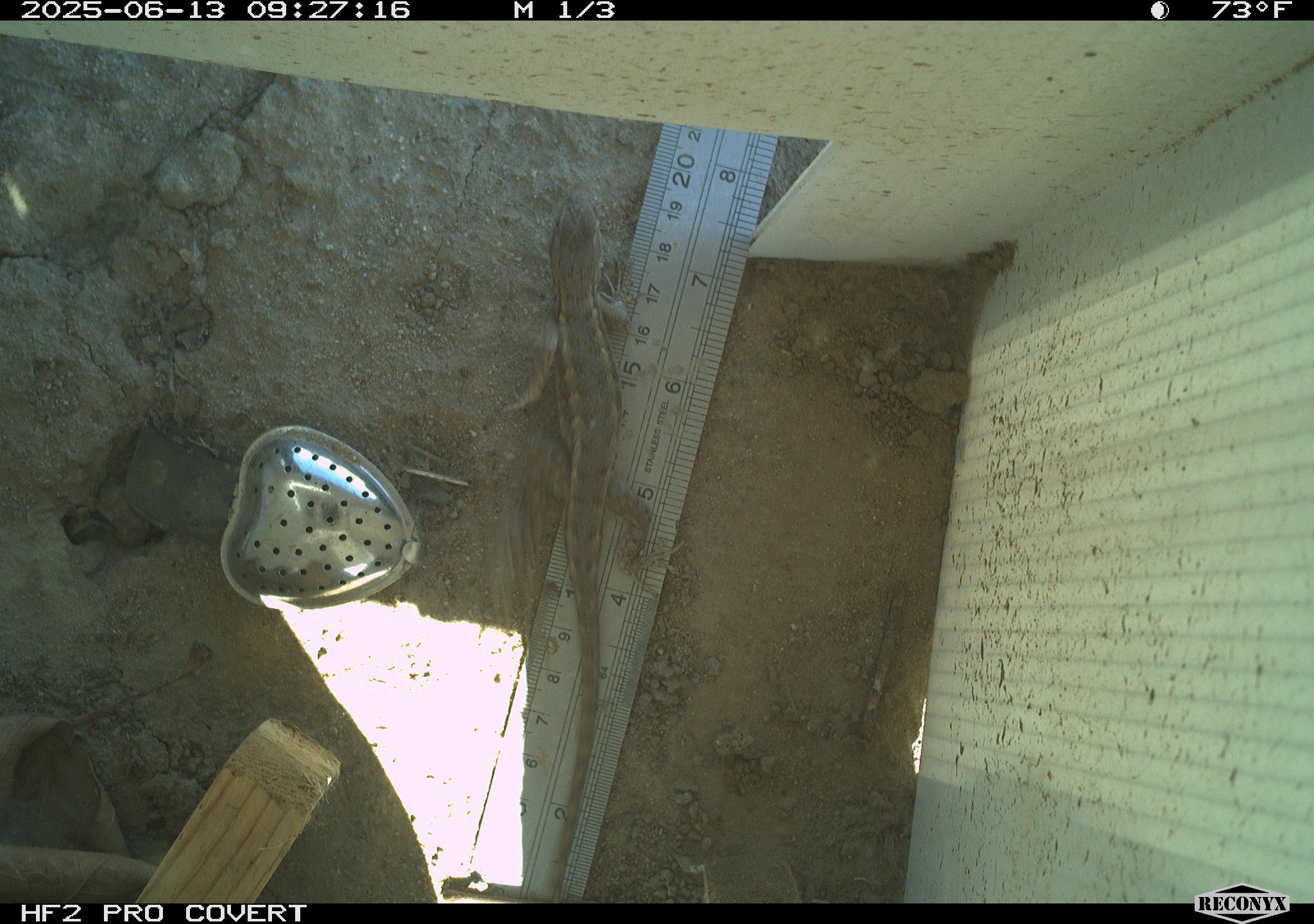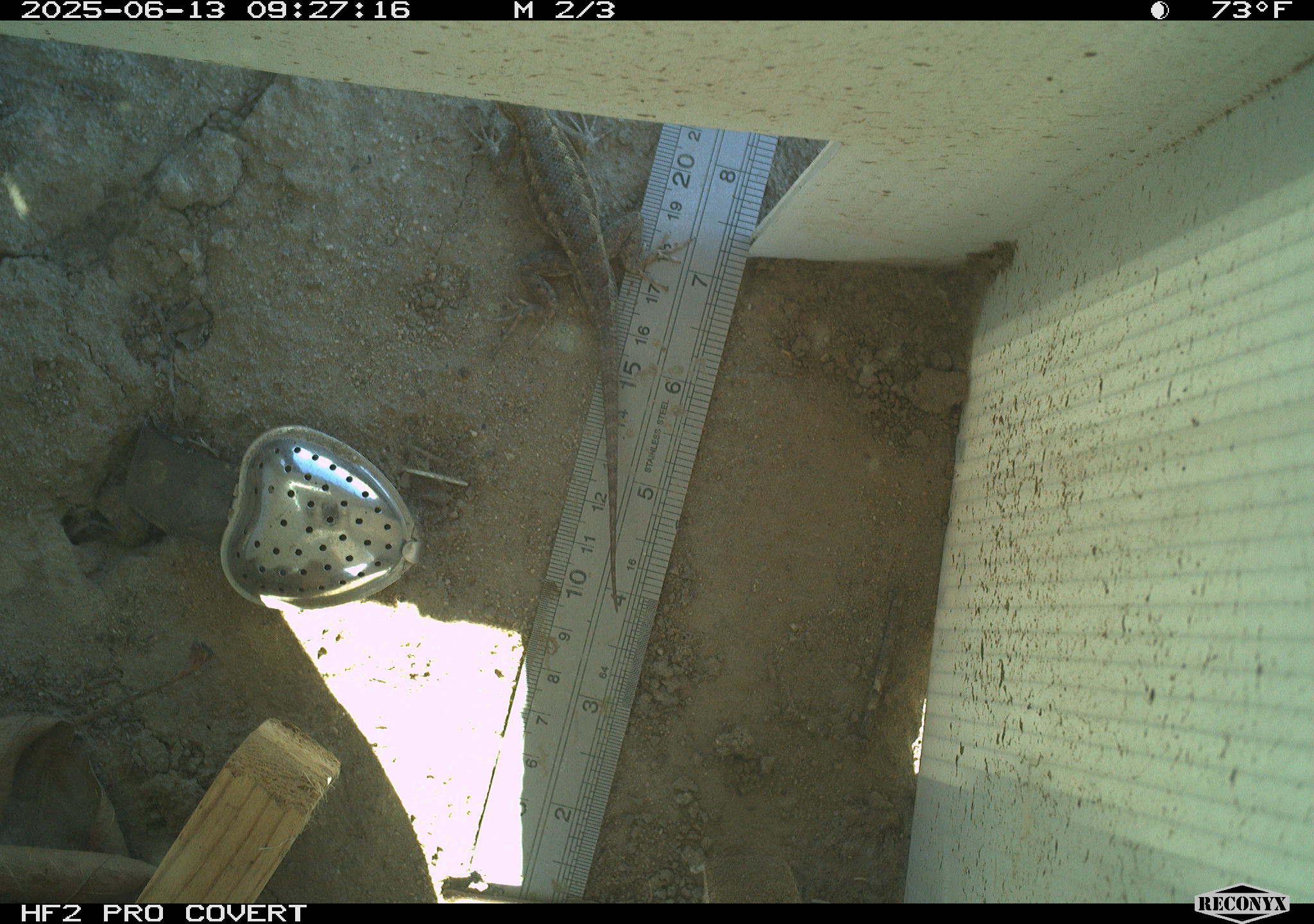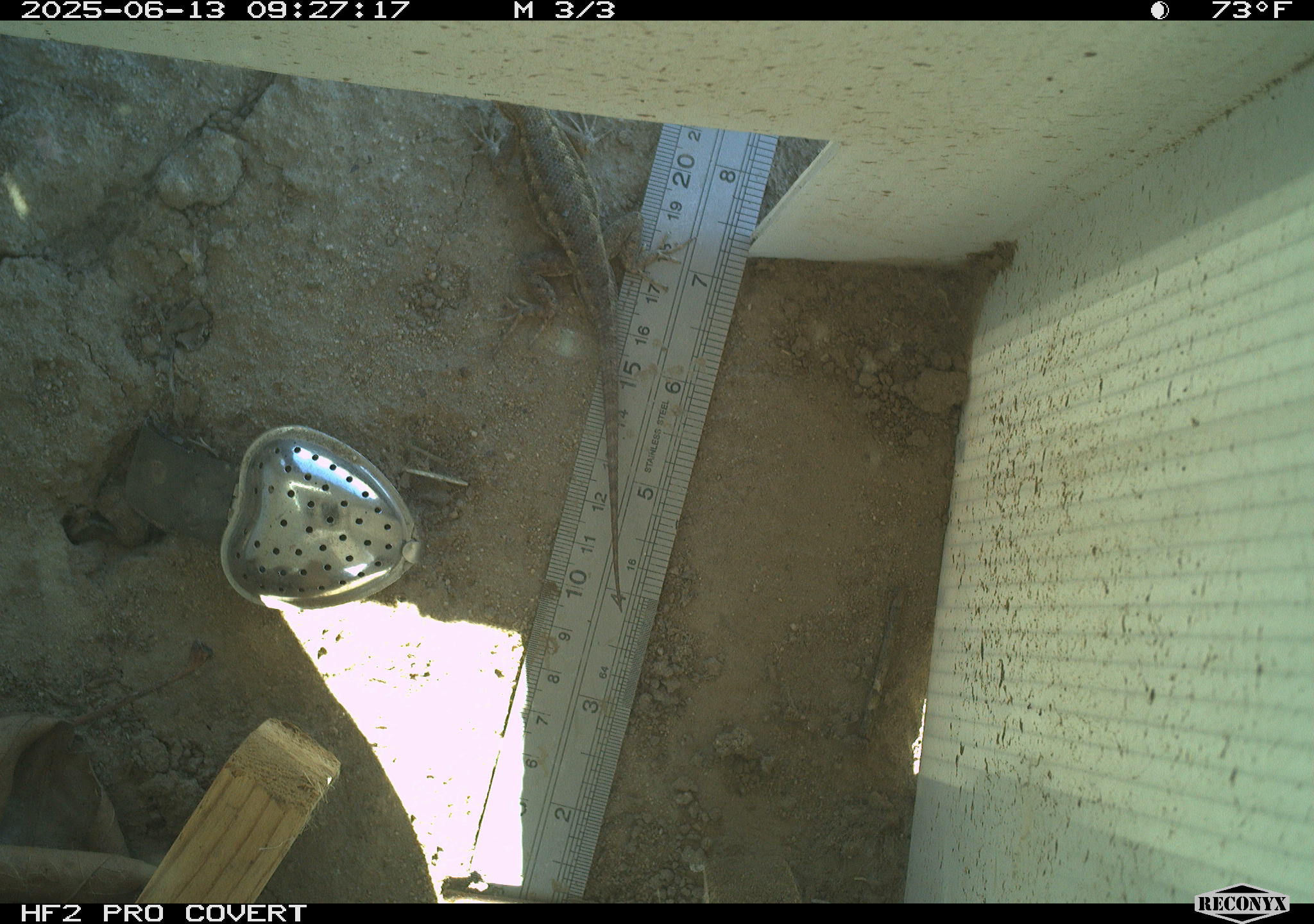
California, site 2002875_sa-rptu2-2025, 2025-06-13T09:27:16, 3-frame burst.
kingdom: Animalia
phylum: Chordata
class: Reptilia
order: Squamata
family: Phrynosomatidae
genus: Sceloporus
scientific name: Sceloporus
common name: spiny lizards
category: sceloporus species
Sceloporus species (spiny lizards) (Sceloporus).